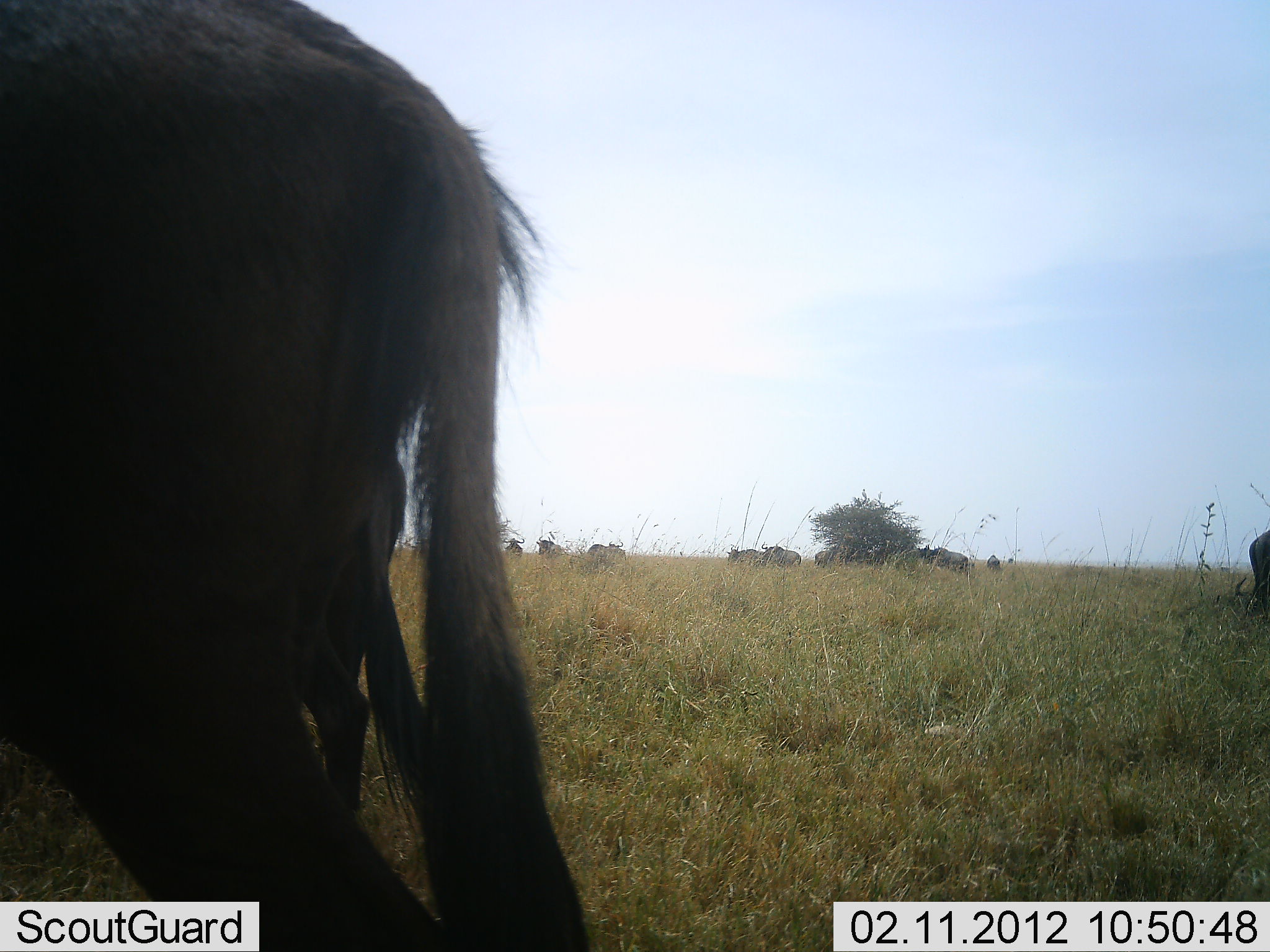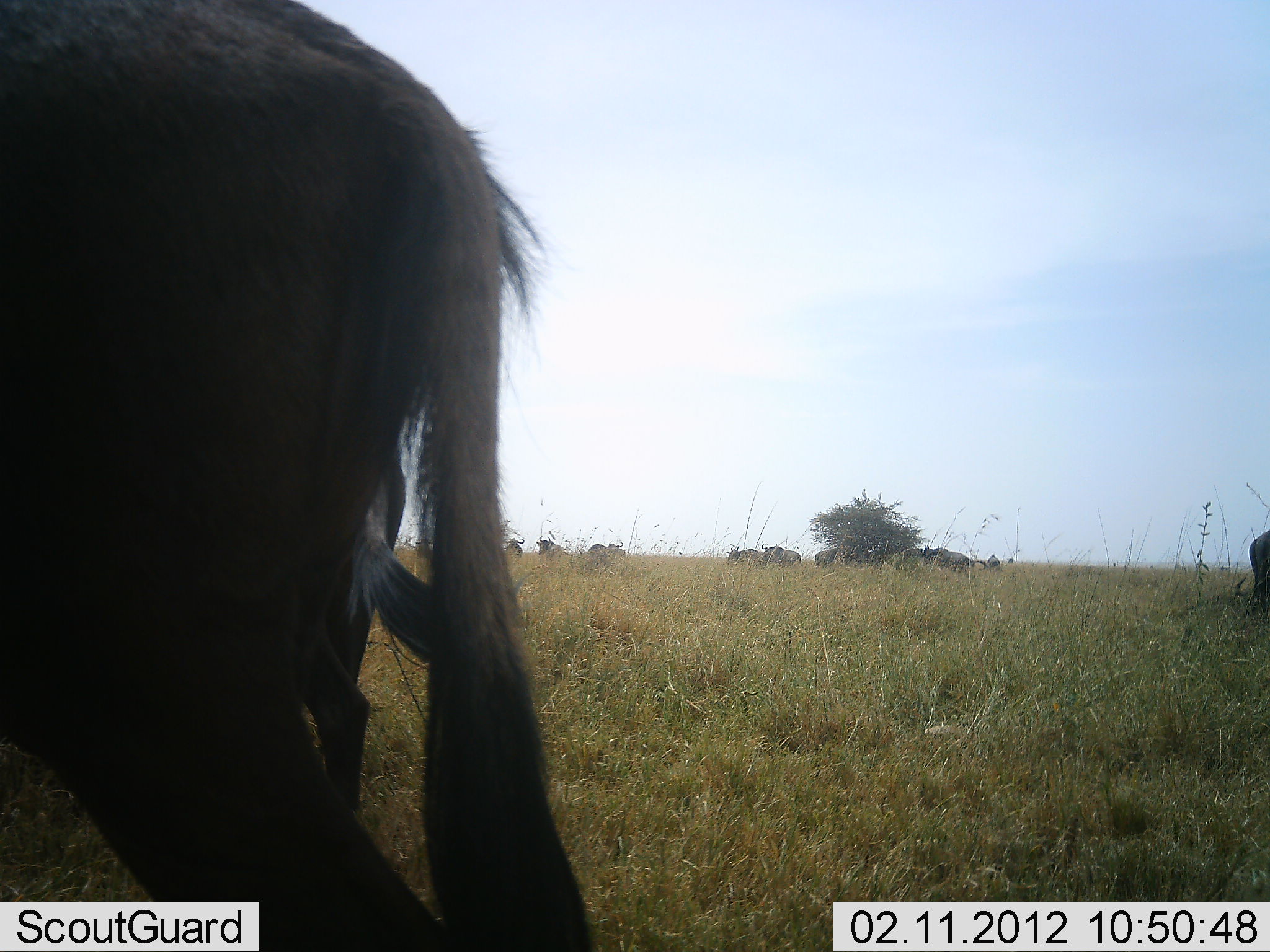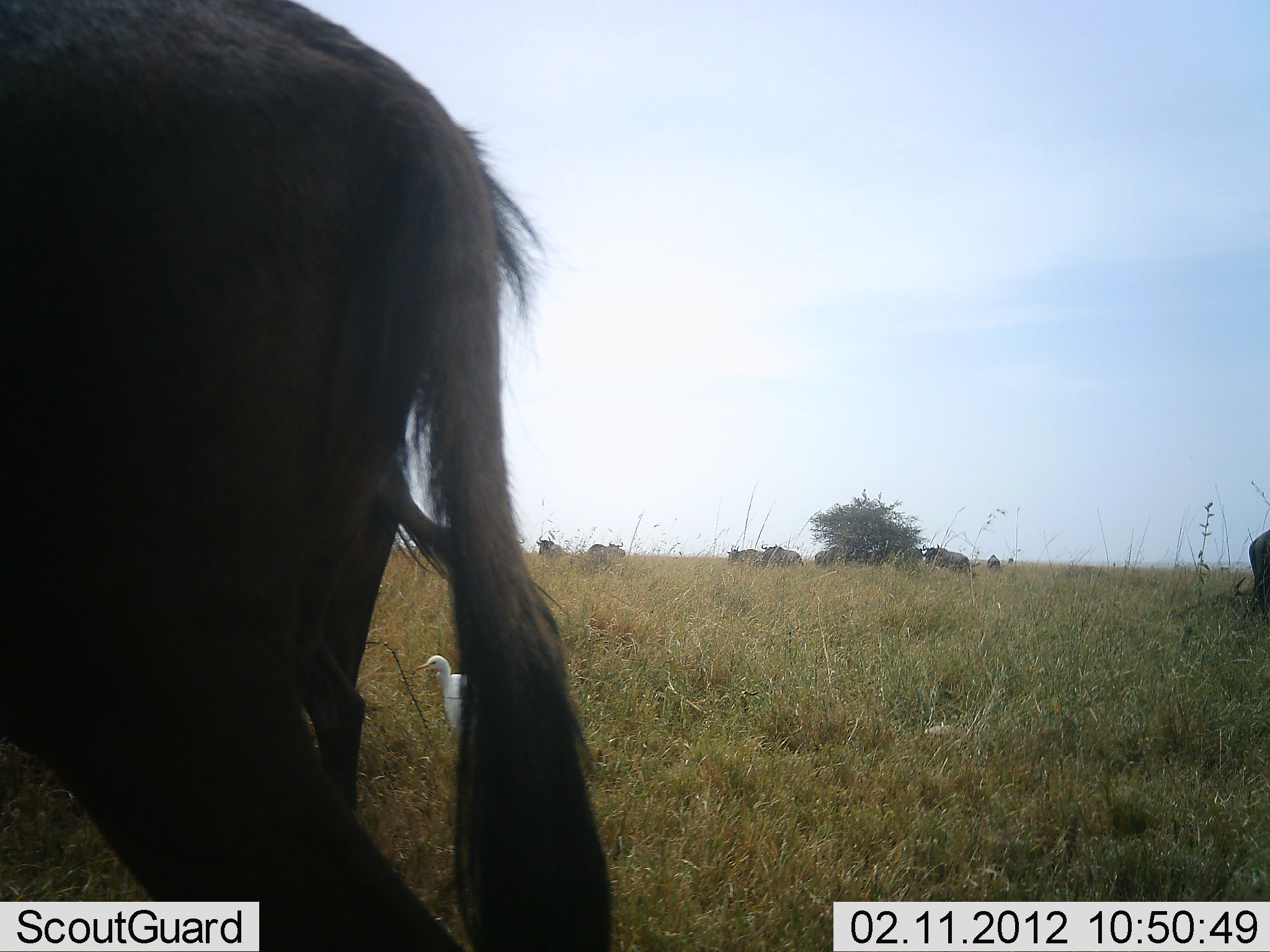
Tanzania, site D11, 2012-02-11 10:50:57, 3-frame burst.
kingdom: Animalia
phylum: Chordata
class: Aves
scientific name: Aves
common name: bird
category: otherbird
Otherbird (bird) (Aves), count 1. Behavior (volunteer vote fractions): standing 94%, resting 0%, moving 0%, interacting 6%. Young present (vote fraction): 0%. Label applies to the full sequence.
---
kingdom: Animalia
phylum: Chordata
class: Mammalia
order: Artiodactyla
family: Bovidae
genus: Connochaetes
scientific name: Connochaetes taurinus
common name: blue wildebeest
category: wildebeest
Wildebeest (blue wildebeest) (Connochaetes taurinus), count 11-50. Behavior (volunteer vote fractions): standing 89%, resting 7%, moving 11%, interacting 4%. Young present (vote fraction): 0%. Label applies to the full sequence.